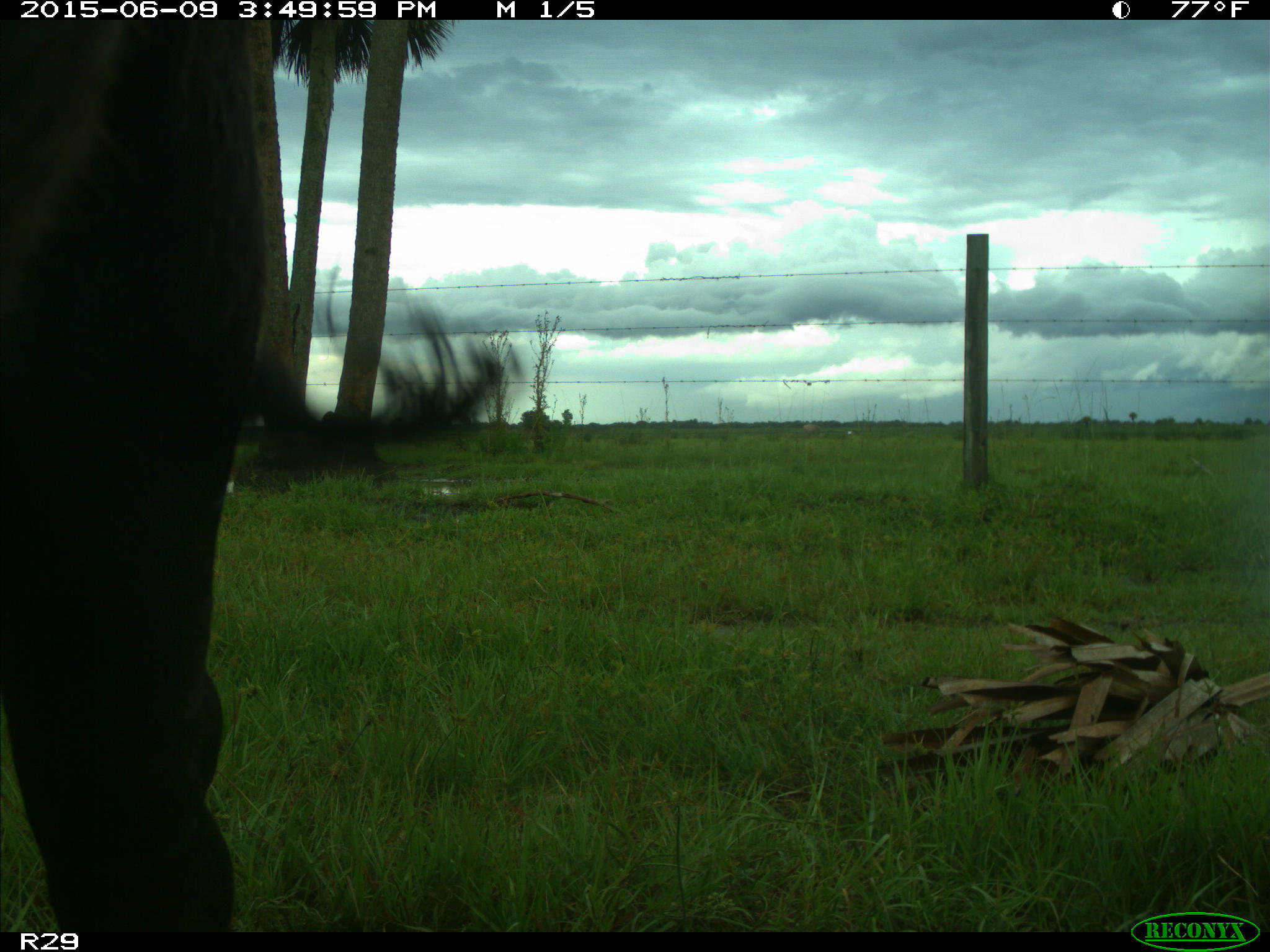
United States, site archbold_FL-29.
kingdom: Animalia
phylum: Chordata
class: Mammalia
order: Artiodactyla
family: Bovidae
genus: Bos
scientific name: Bos taurus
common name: domestic cow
Bos taurus (domestic cow).